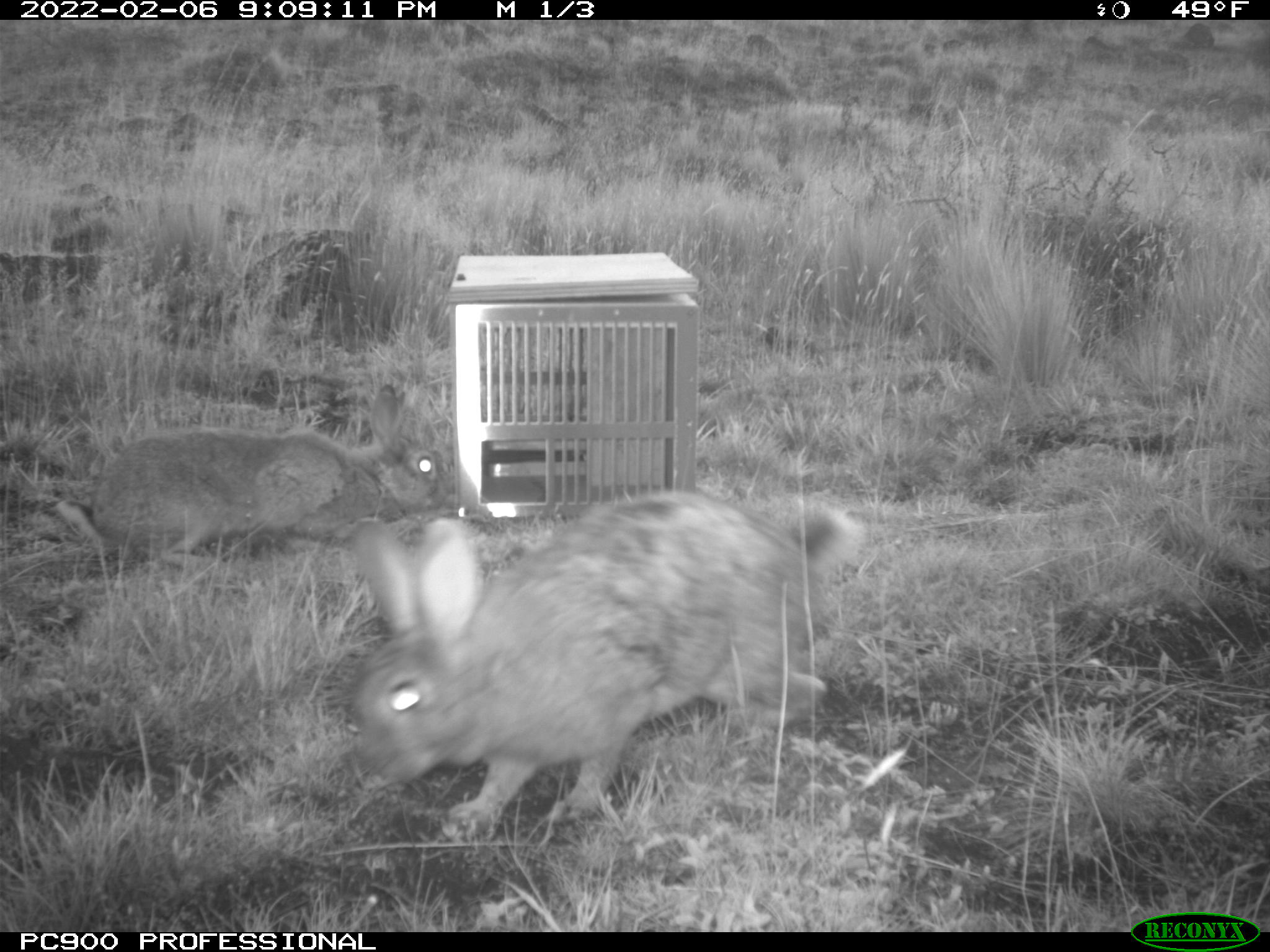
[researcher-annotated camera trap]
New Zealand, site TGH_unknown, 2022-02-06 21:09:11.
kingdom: Animalia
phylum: Chordata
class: Mammalia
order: Lagomorpha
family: Leporidae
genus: Oryctolagus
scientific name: Oryctolagus cuniculus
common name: european rabbit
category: rabbit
Rabbit (european rabbit) (Oryctolagus cuniculus).